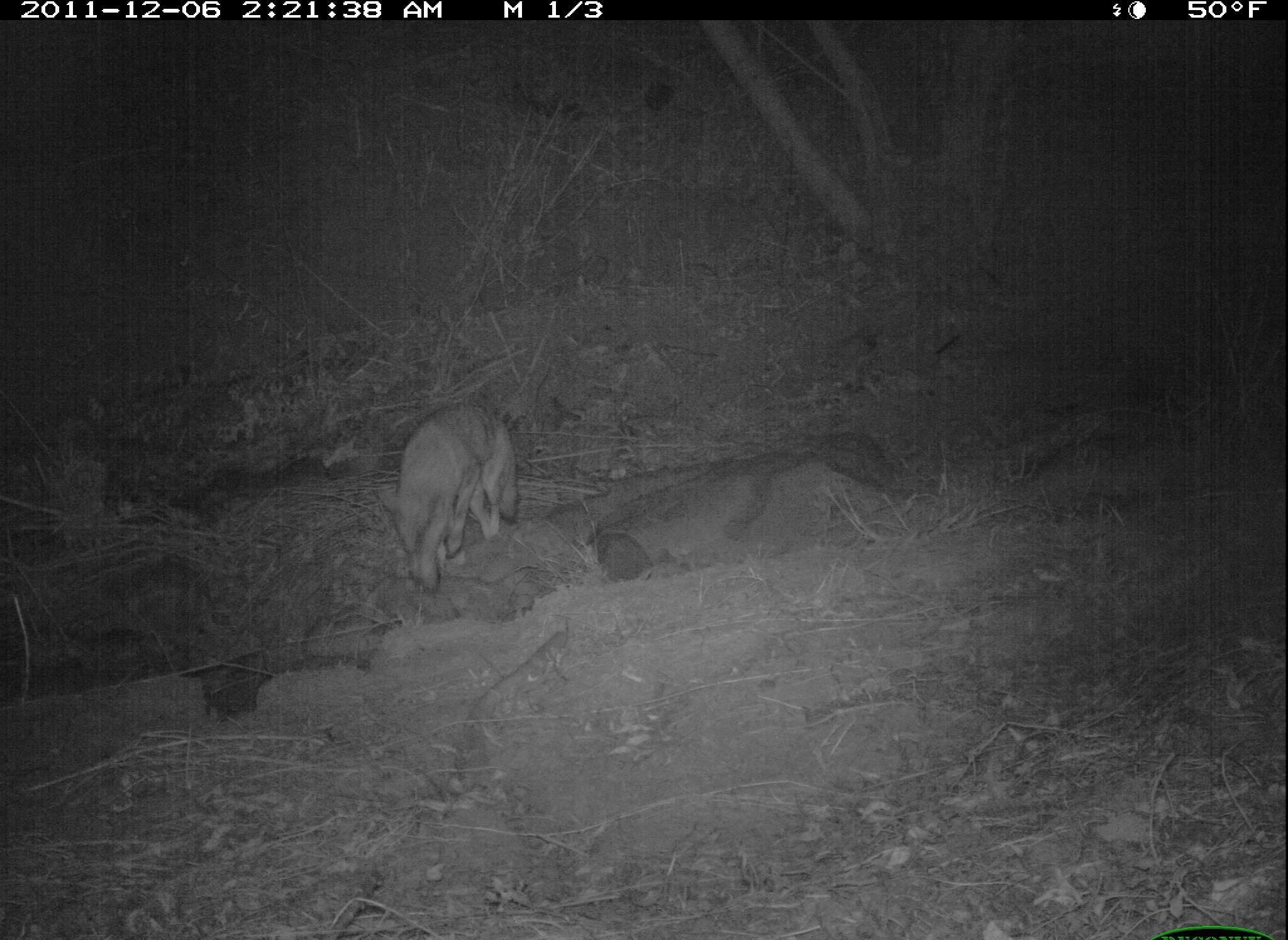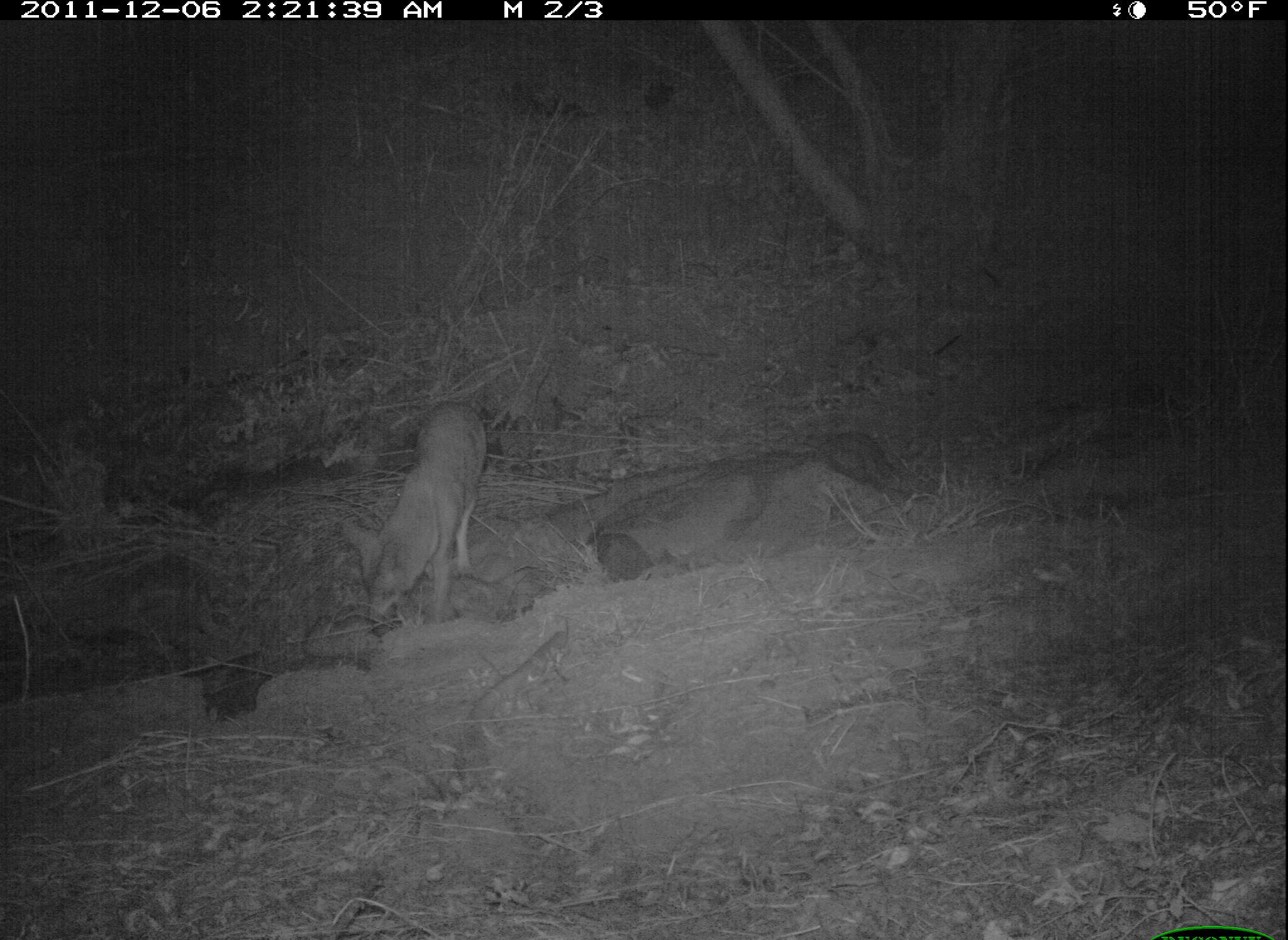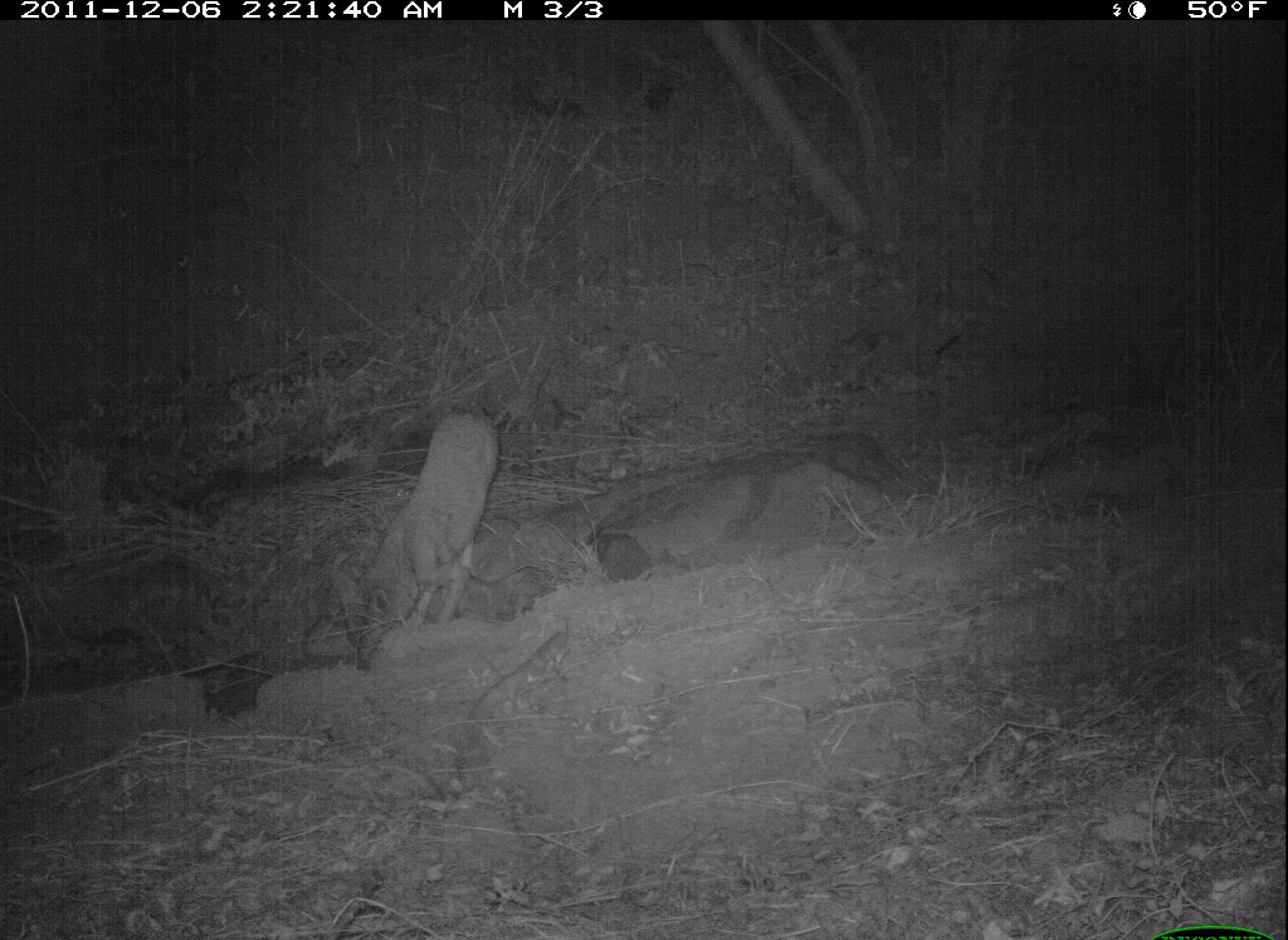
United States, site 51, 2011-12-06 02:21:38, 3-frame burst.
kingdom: Animalia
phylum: Chordata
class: Mammalia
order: Carnivora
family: Canidae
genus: Canis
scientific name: Canis latrans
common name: coyote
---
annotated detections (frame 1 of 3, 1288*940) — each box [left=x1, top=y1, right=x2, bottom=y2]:
coyote: [left=370, top=392, right=535, bottom=610]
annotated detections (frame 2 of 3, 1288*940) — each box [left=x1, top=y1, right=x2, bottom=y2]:
coyote: [left=335, top=393, right=509, bottom=652]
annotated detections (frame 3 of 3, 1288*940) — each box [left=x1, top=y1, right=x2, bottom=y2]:
coyote: [left=327, top=399, right=507, bottom=683]